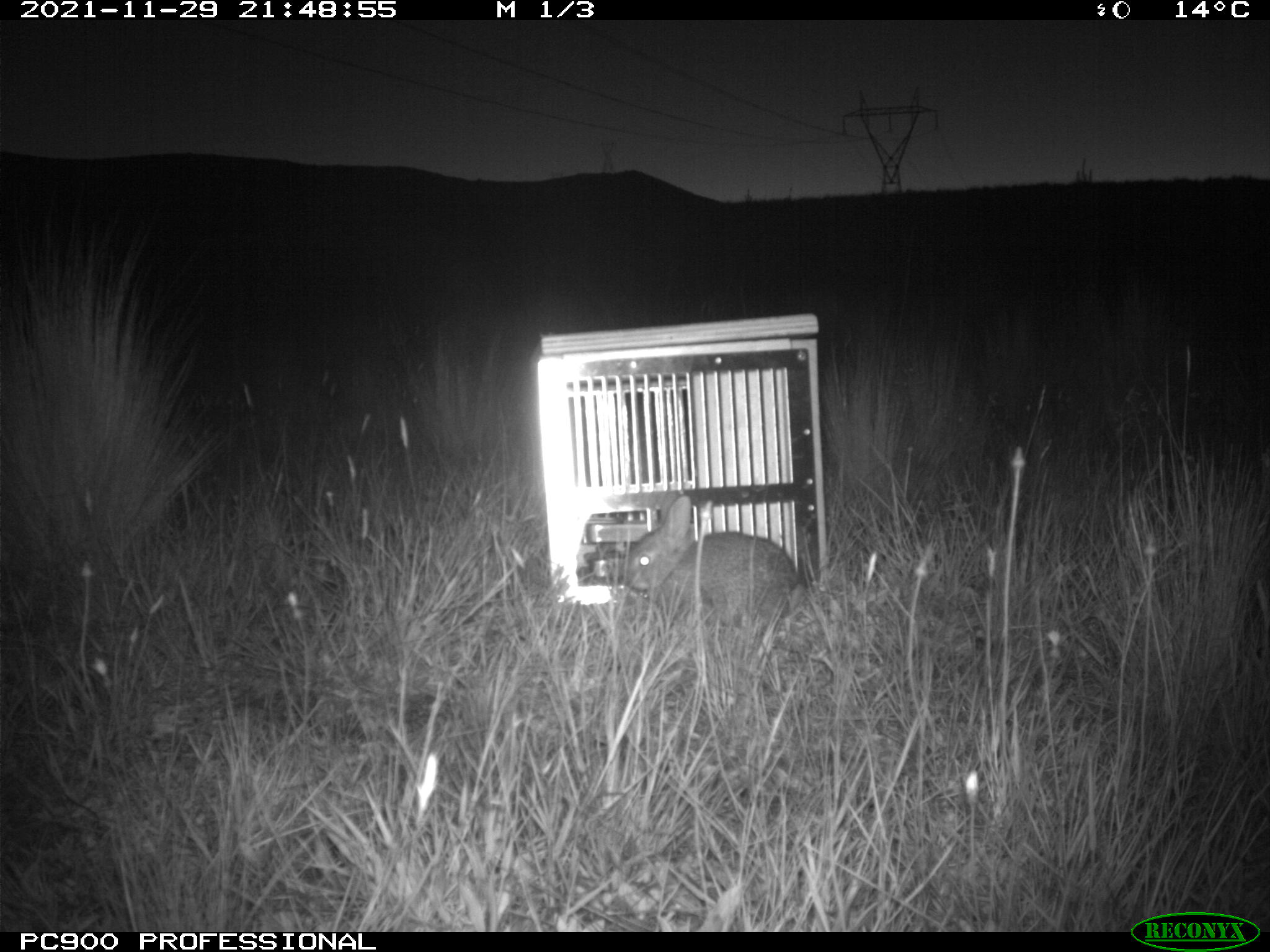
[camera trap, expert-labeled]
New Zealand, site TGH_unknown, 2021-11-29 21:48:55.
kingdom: Animalia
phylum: Chordata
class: Mammalia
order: Lagomorpha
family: Leporidae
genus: Oryctolagus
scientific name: Oryctolagus cuniculus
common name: european rabbit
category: rabbit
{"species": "rabbit (european rabbit) (Oryctolagus cuniculus)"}